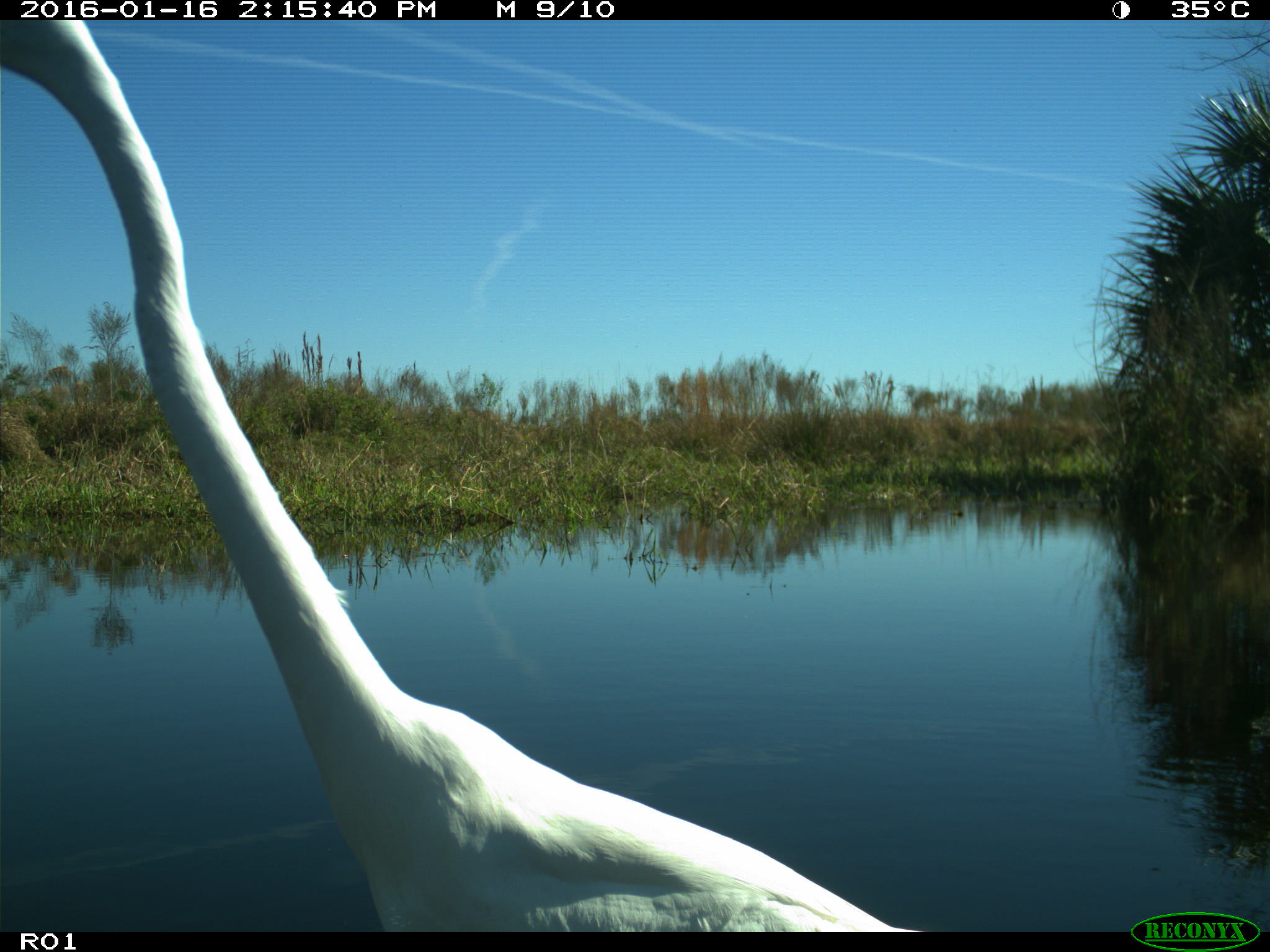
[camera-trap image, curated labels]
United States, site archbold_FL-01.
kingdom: Animalia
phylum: Chordata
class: Aves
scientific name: Aves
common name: birds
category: unidentified bird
Unidentified bird (birds) (Aves).